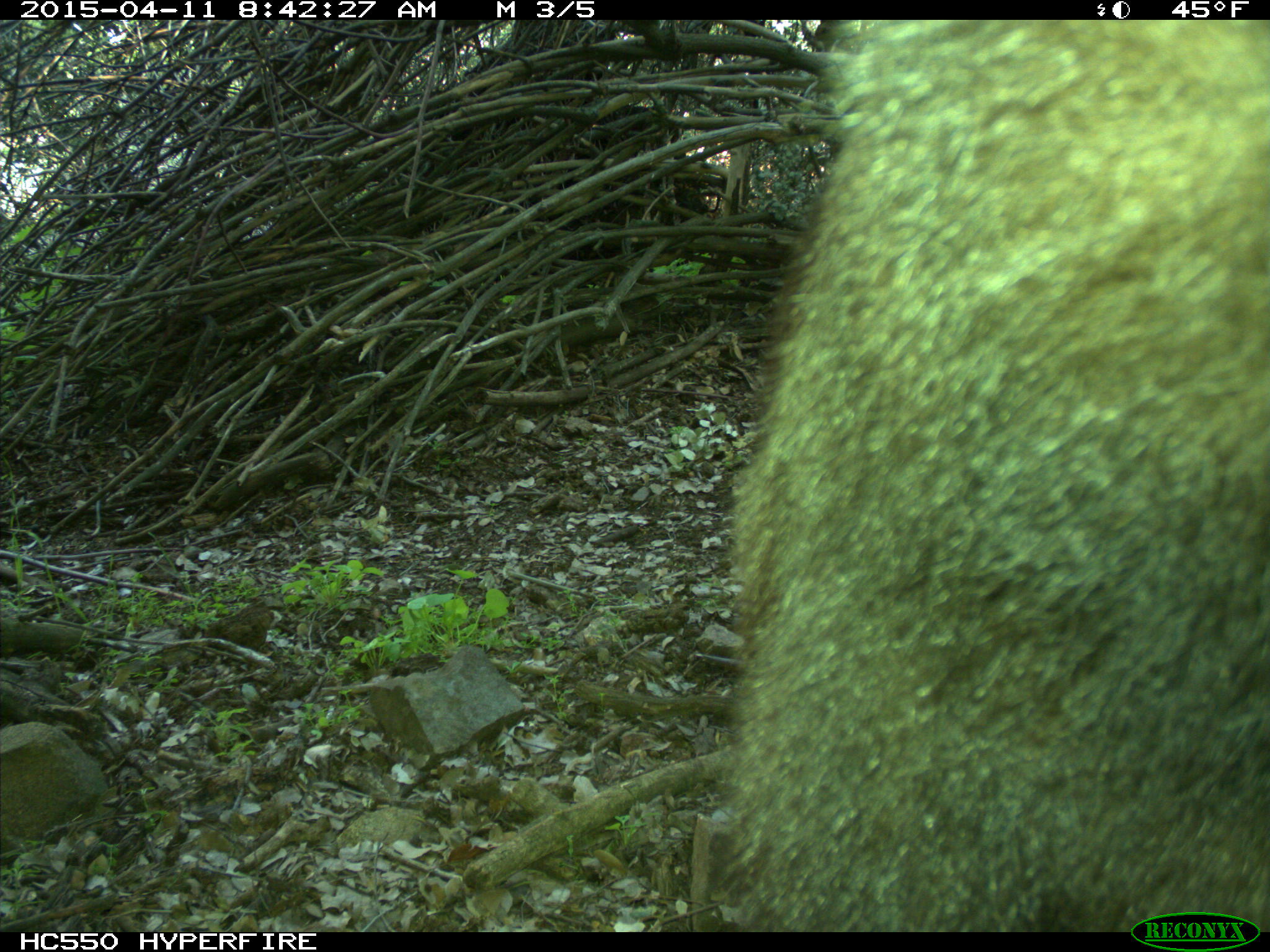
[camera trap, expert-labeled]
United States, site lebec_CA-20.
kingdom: Animalia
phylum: Chordata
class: Mammalia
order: Carnivora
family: Ursidae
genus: Ursus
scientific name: Ursus americanus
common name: american black bear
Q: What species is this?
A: Ursus americanus (american black bear).